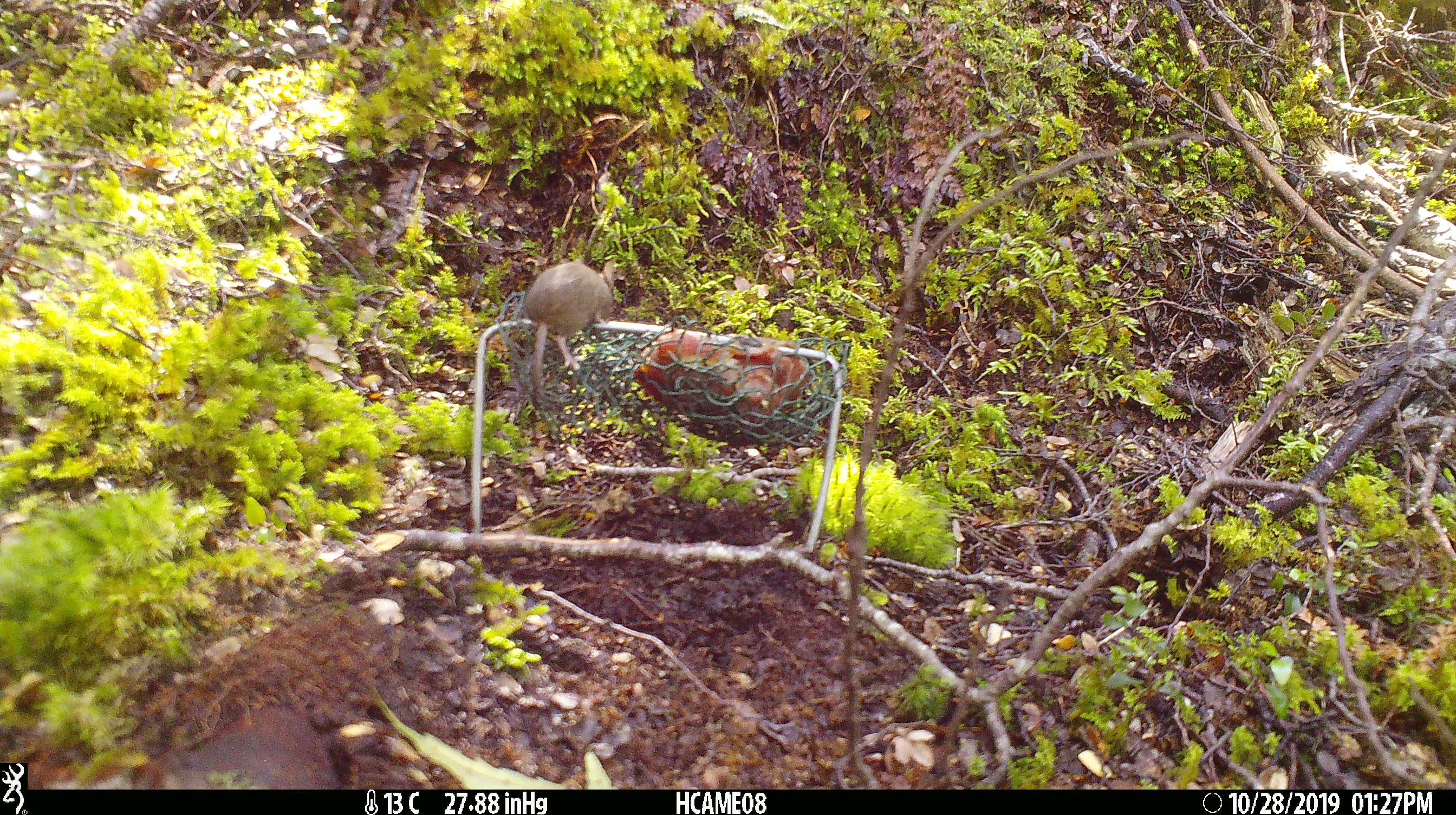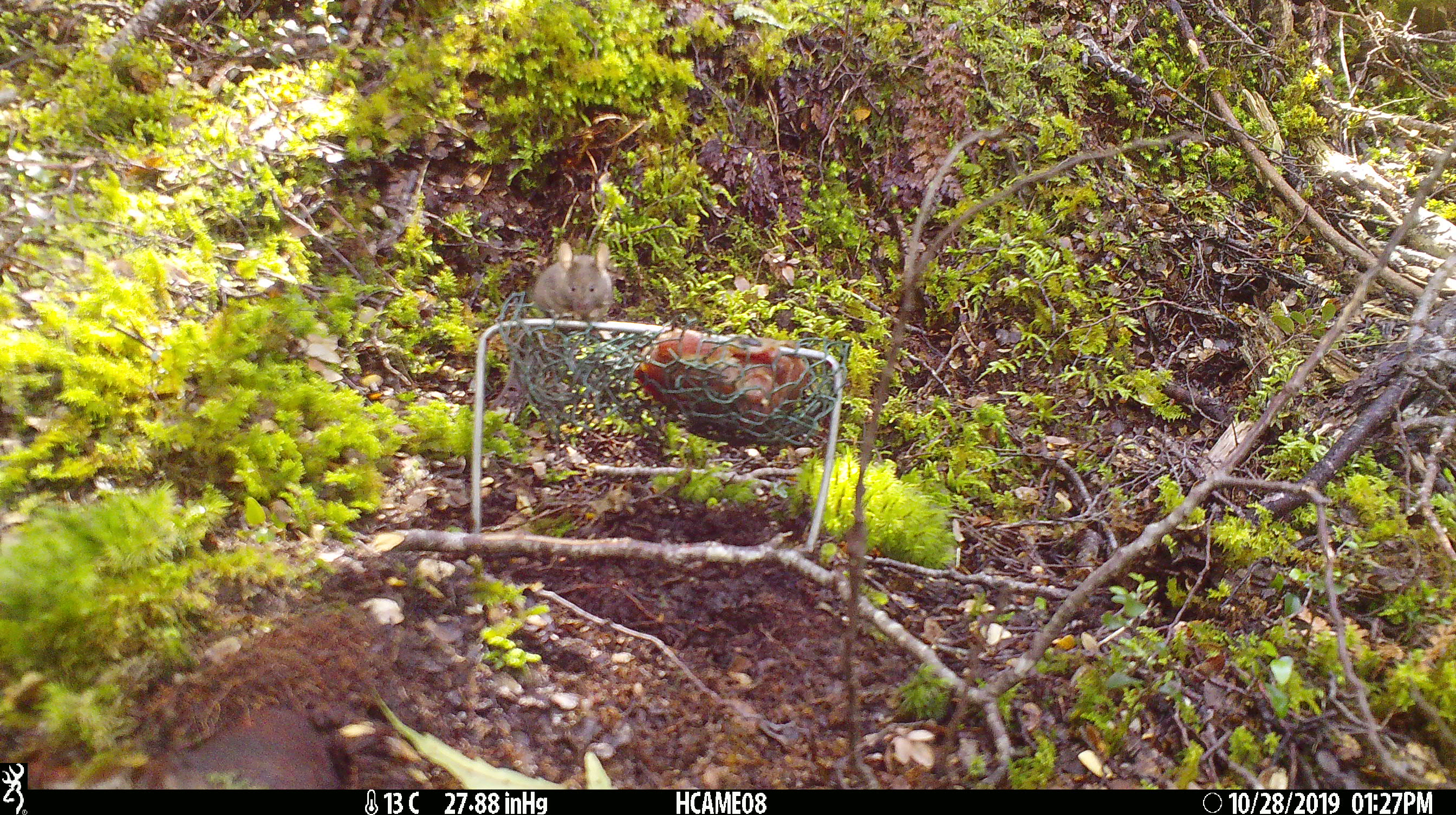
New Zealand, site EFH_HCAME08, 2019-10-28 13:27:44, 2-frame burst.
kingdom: Animalia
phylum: Chordata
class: Mammalia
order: Rodentia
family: Muridae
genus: Mus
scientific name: Mus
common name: mouse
Mouse (Mus).